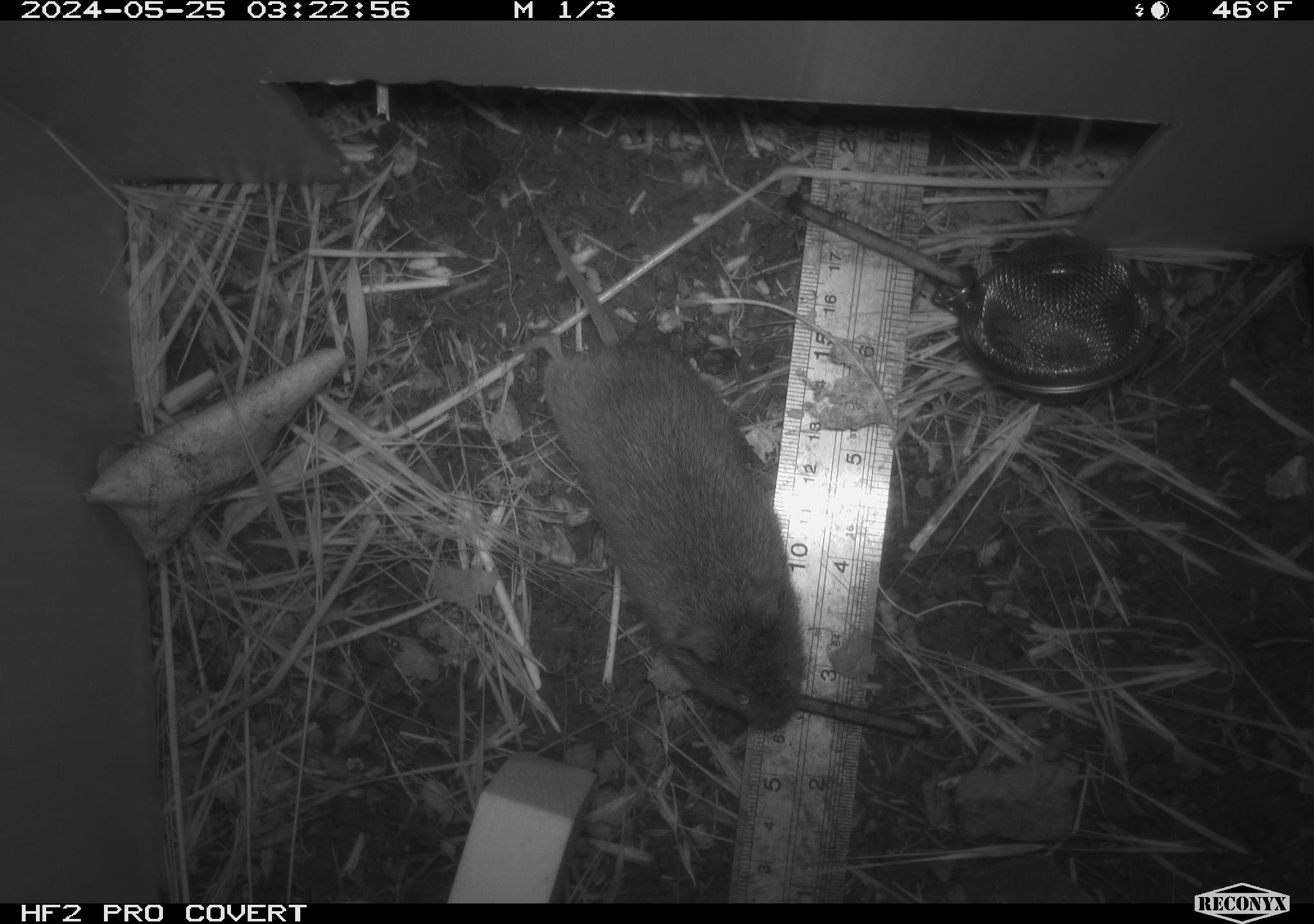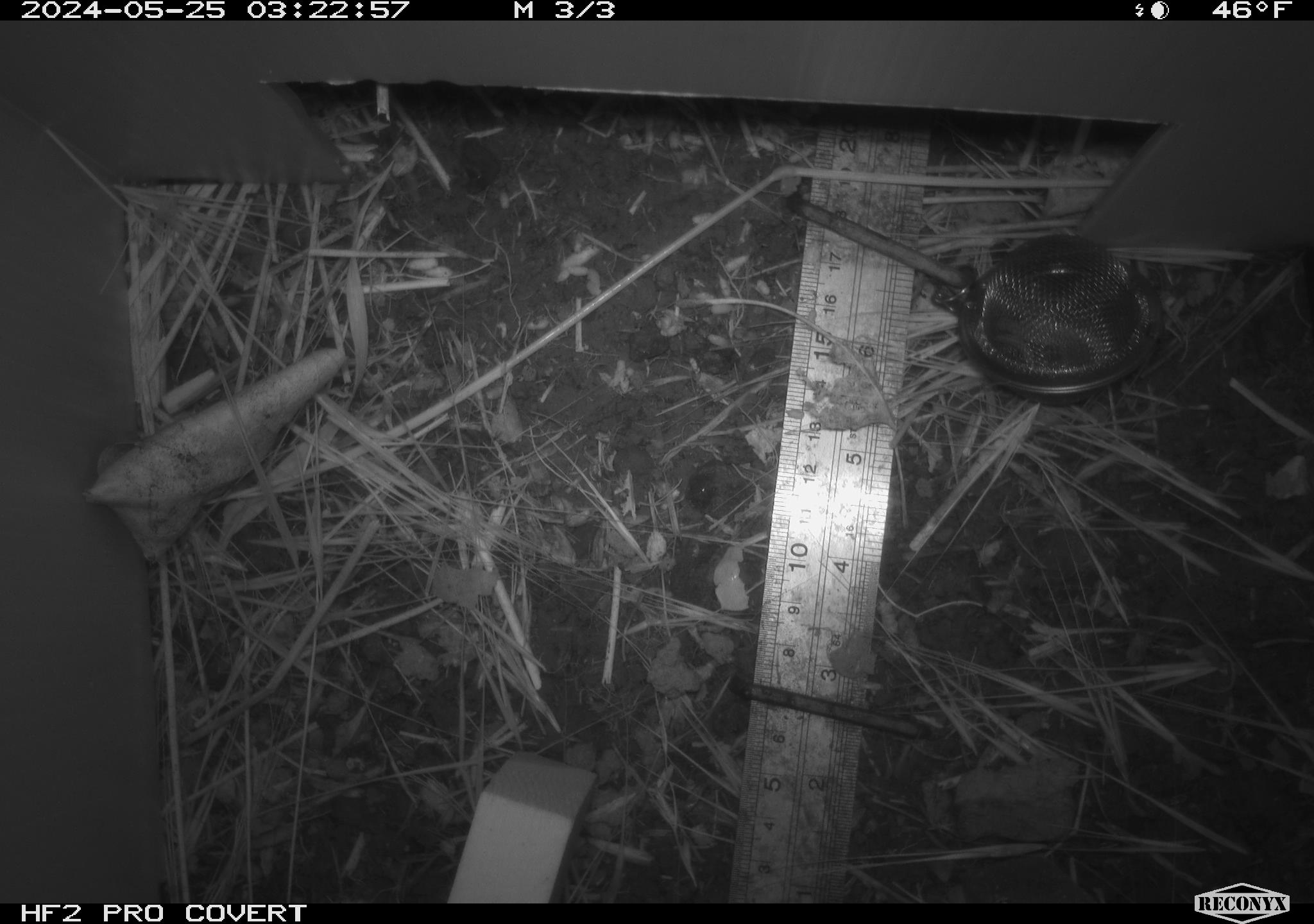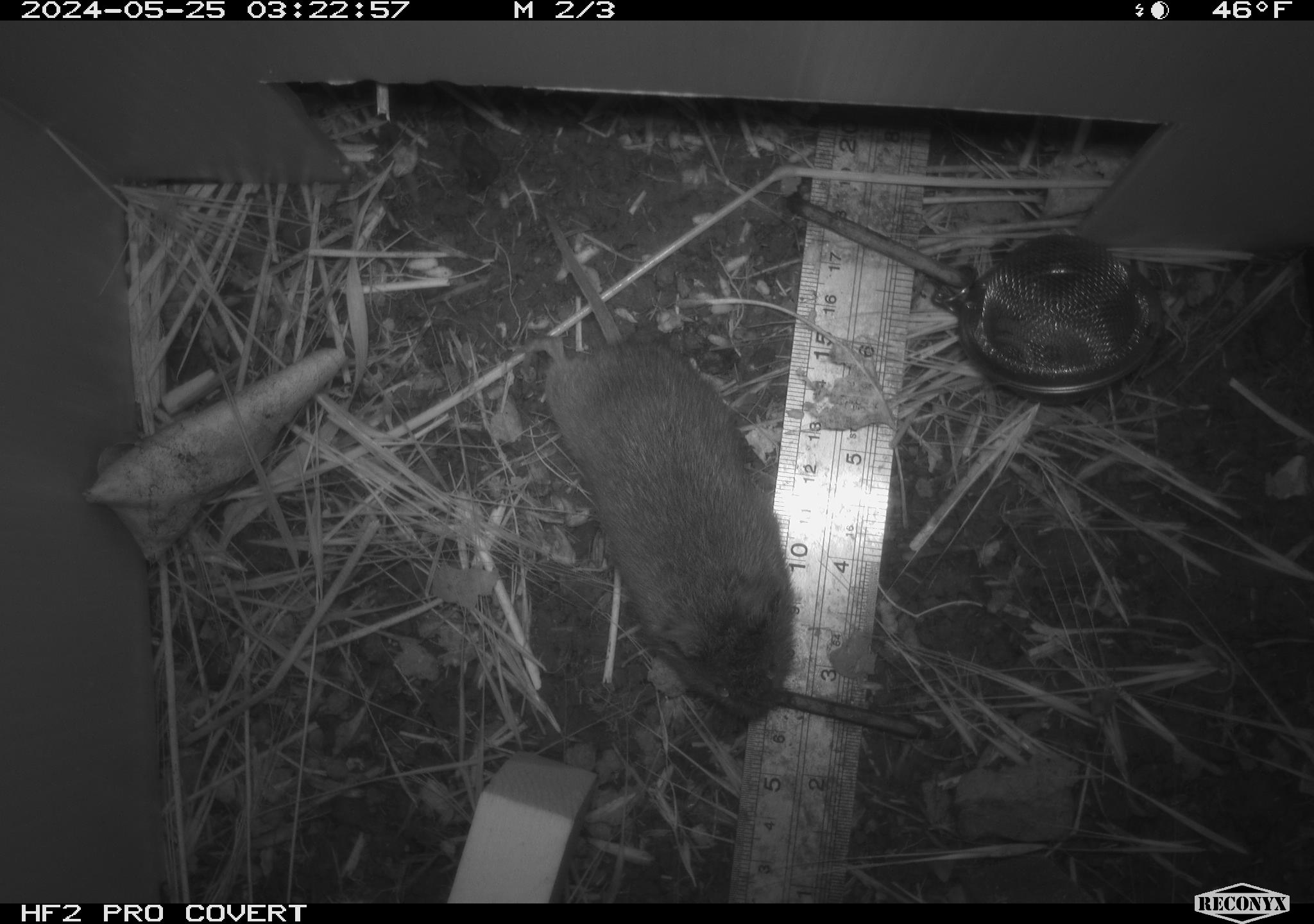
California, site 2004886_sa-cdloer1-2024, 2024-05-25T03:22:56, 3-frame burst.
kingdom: Animalia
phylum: Chordata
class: Mammalia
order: Rodentia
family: Cricetidae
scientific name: Arvicolinae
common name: voles, lemmings, and muskrats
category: arvicolinae subfamily